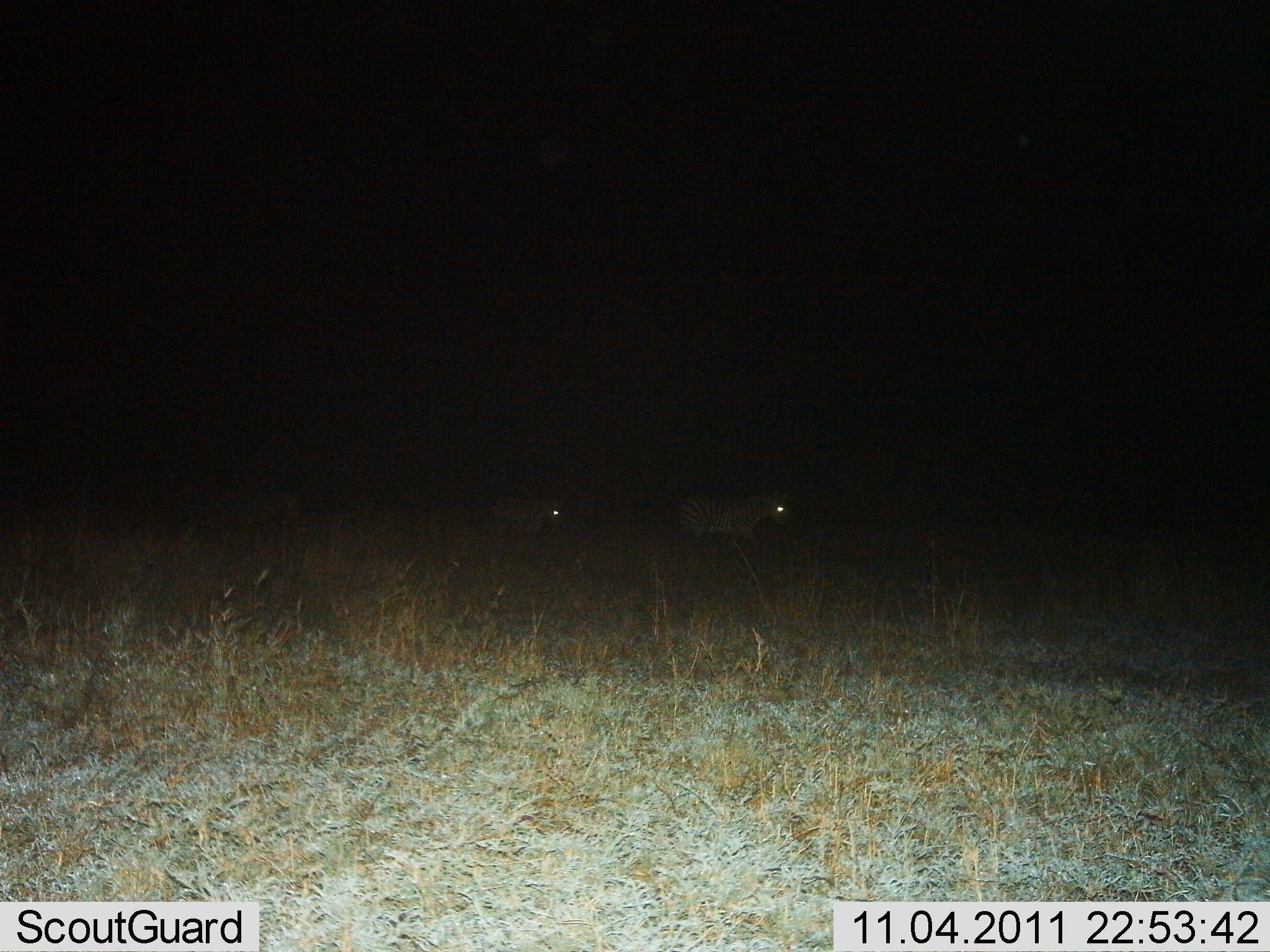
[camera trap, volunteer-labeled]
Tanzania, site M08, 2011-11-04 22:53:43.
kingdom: Animalia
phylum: Chordata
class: Mammalia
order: Perissodactyla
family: Equidae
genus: Equus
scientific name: Equus quagga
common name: plains zebra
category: zebra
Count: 3.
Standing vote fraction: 25%.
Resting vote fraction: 0%.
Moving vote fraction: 83%.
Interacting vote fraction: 0%.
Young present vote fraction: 0%.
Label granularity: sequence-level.